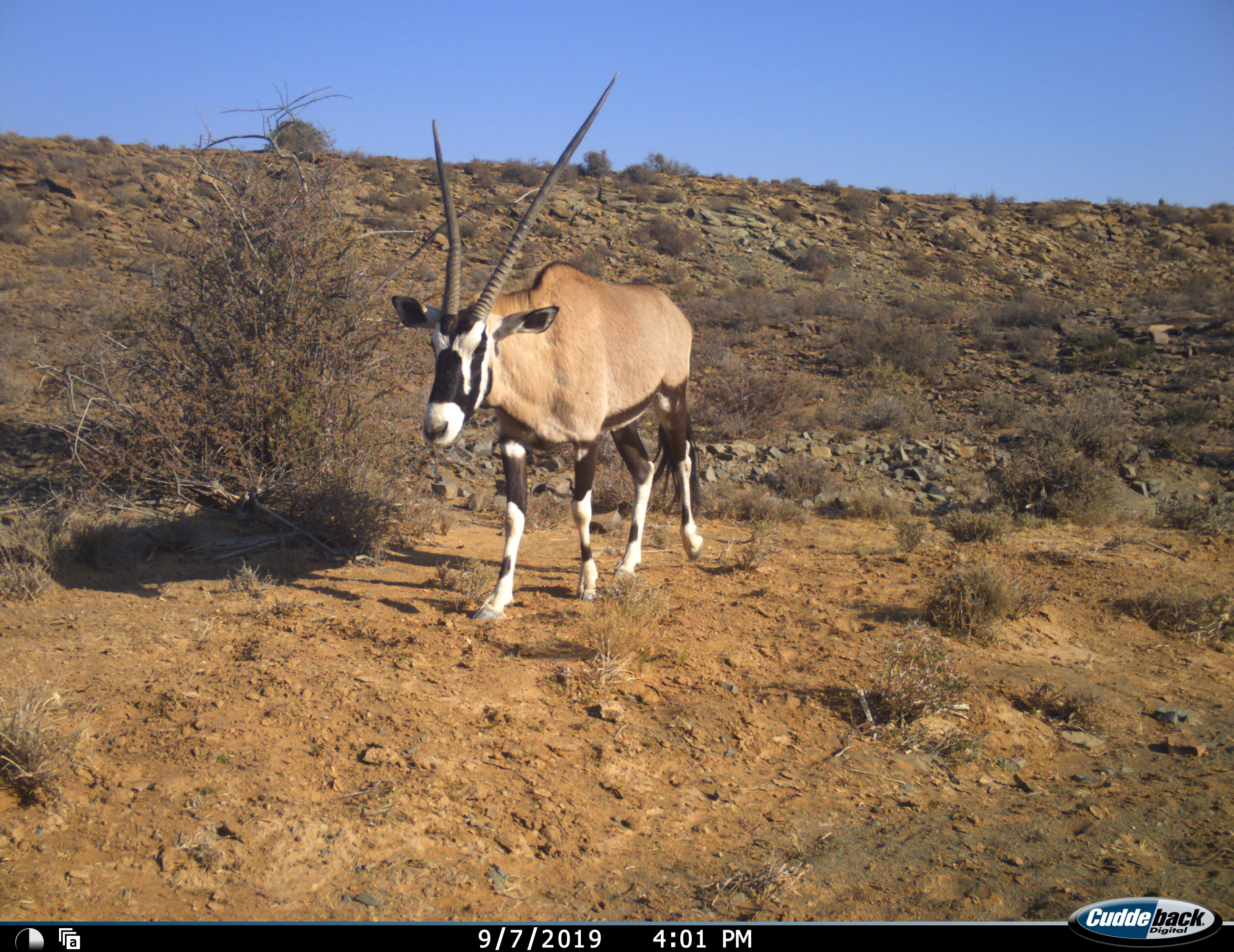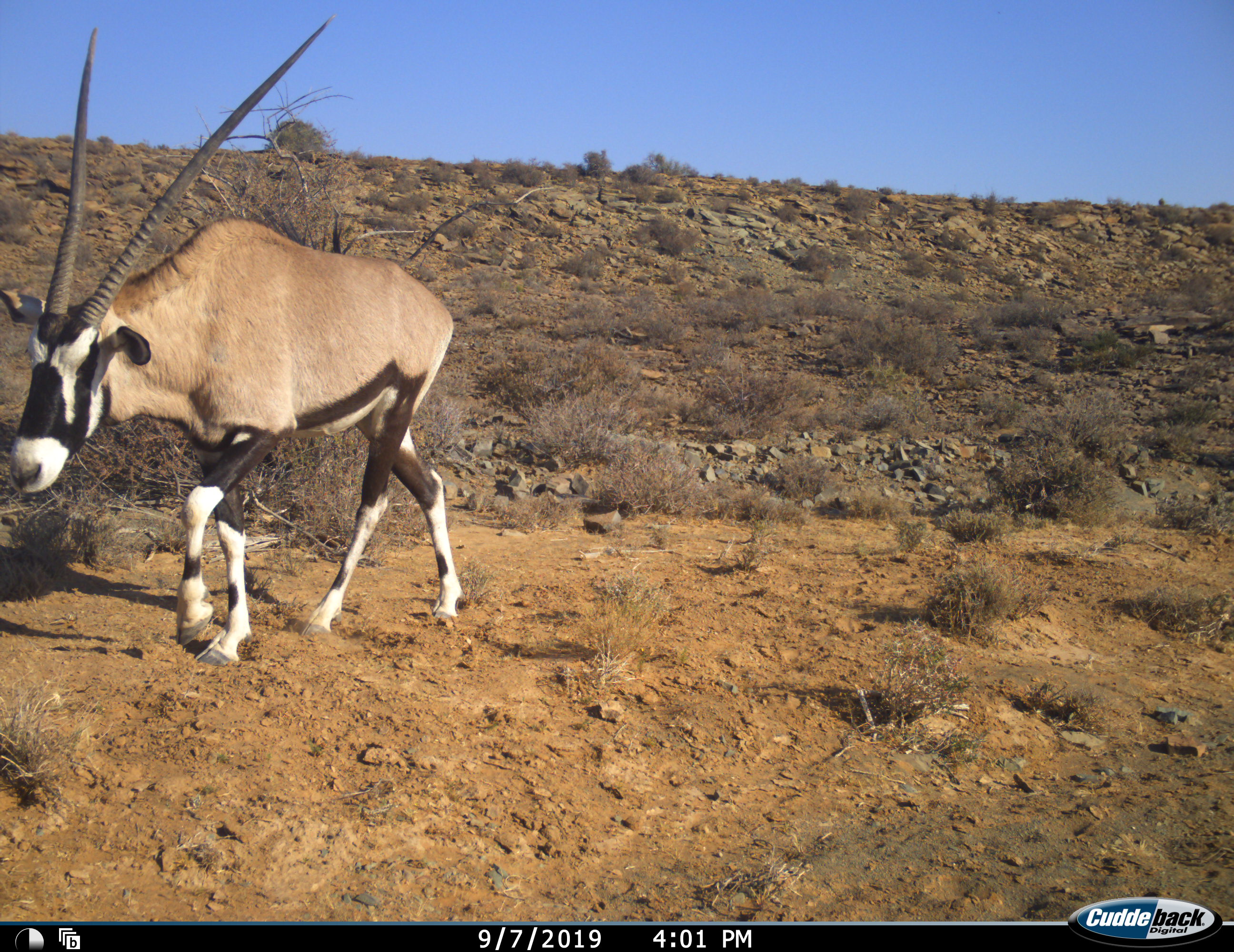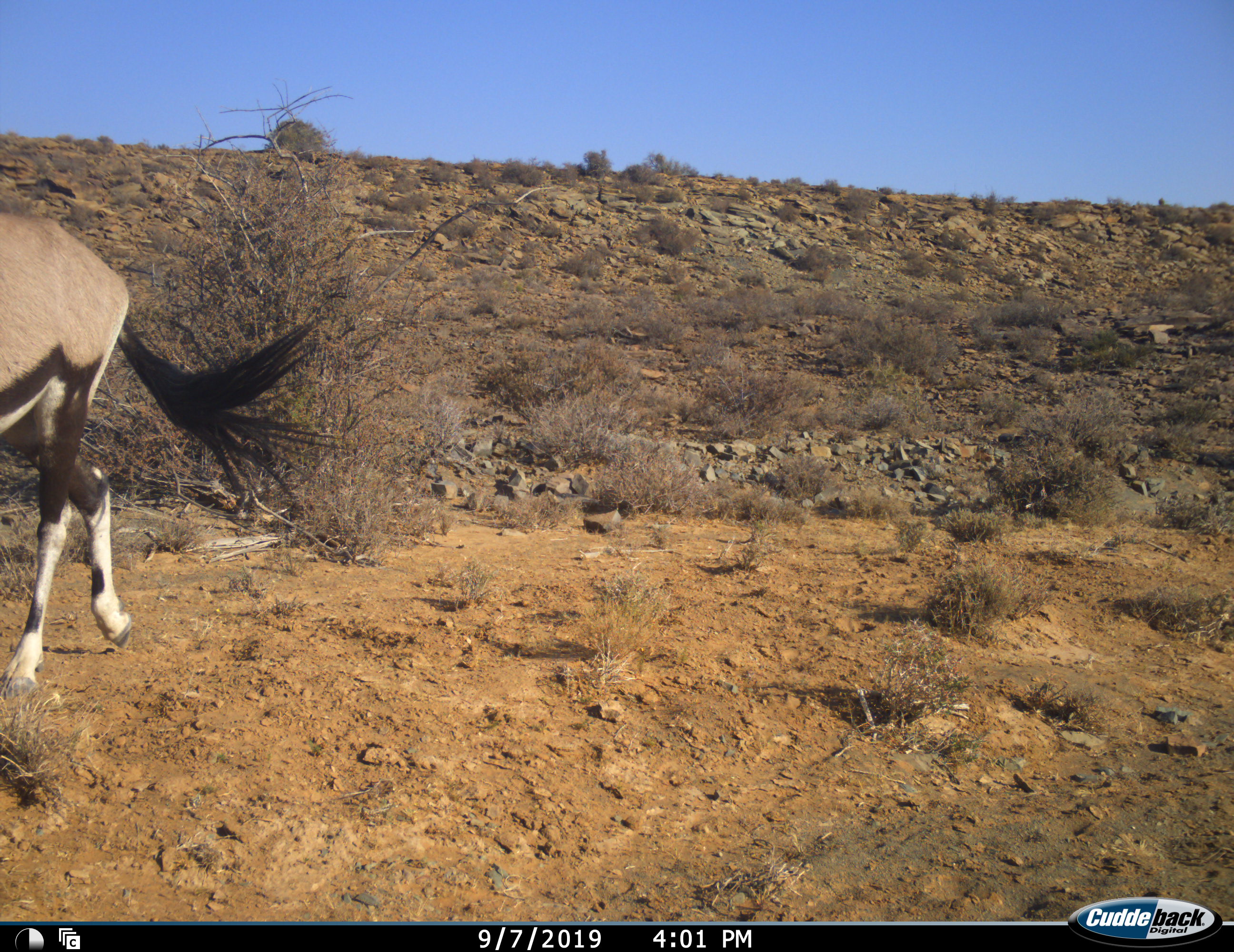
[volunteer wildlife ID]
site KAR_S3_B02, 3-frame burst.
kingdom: Animalia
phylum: Chordata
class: Mammalia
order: Artiodactyla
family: Bovidae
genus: Oryx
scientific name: Oryx gazella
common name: gemsbok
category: oryx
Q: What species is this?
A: Oryx (gemsbok) (Oryx gazella).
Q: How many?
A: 1.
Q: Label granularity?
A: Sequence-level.